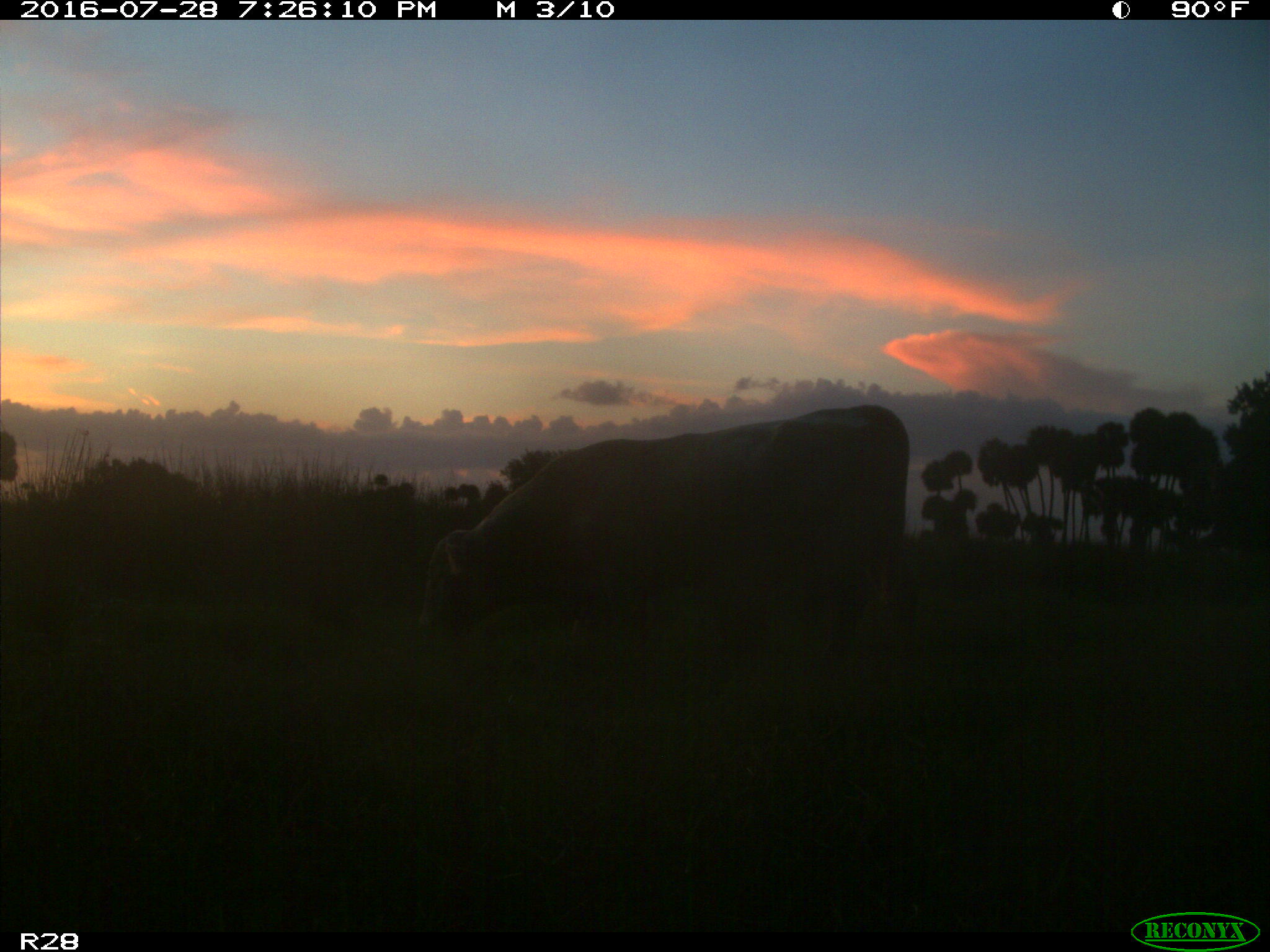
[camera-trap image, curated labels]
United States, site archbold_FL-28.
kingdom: Animalia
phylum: Chordata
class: Mammalia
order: Artiodactyla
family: Bovidae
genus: Bos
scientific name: Bos taurus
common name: domestic cow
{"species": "Bos taurus (domestic cow)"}